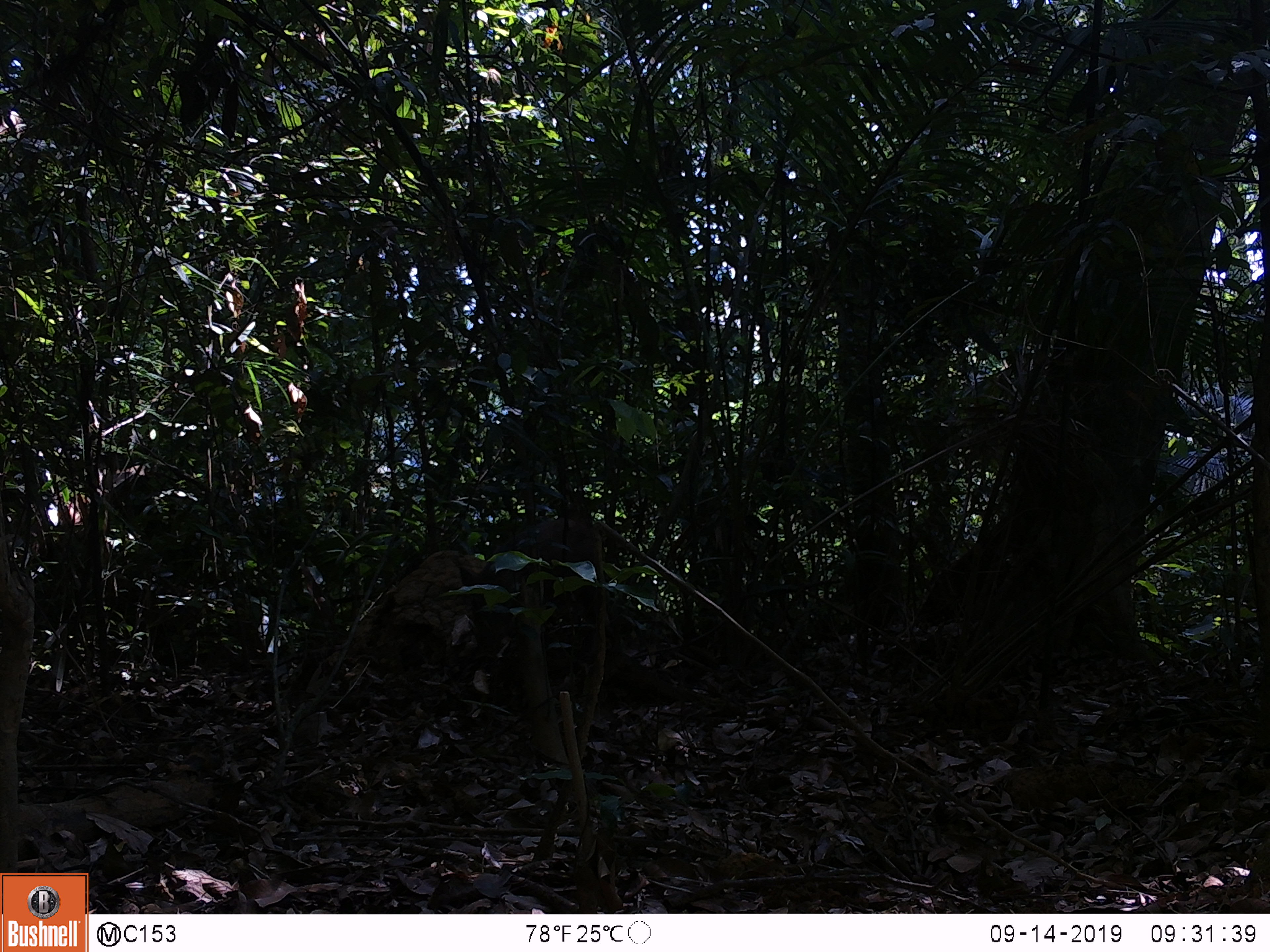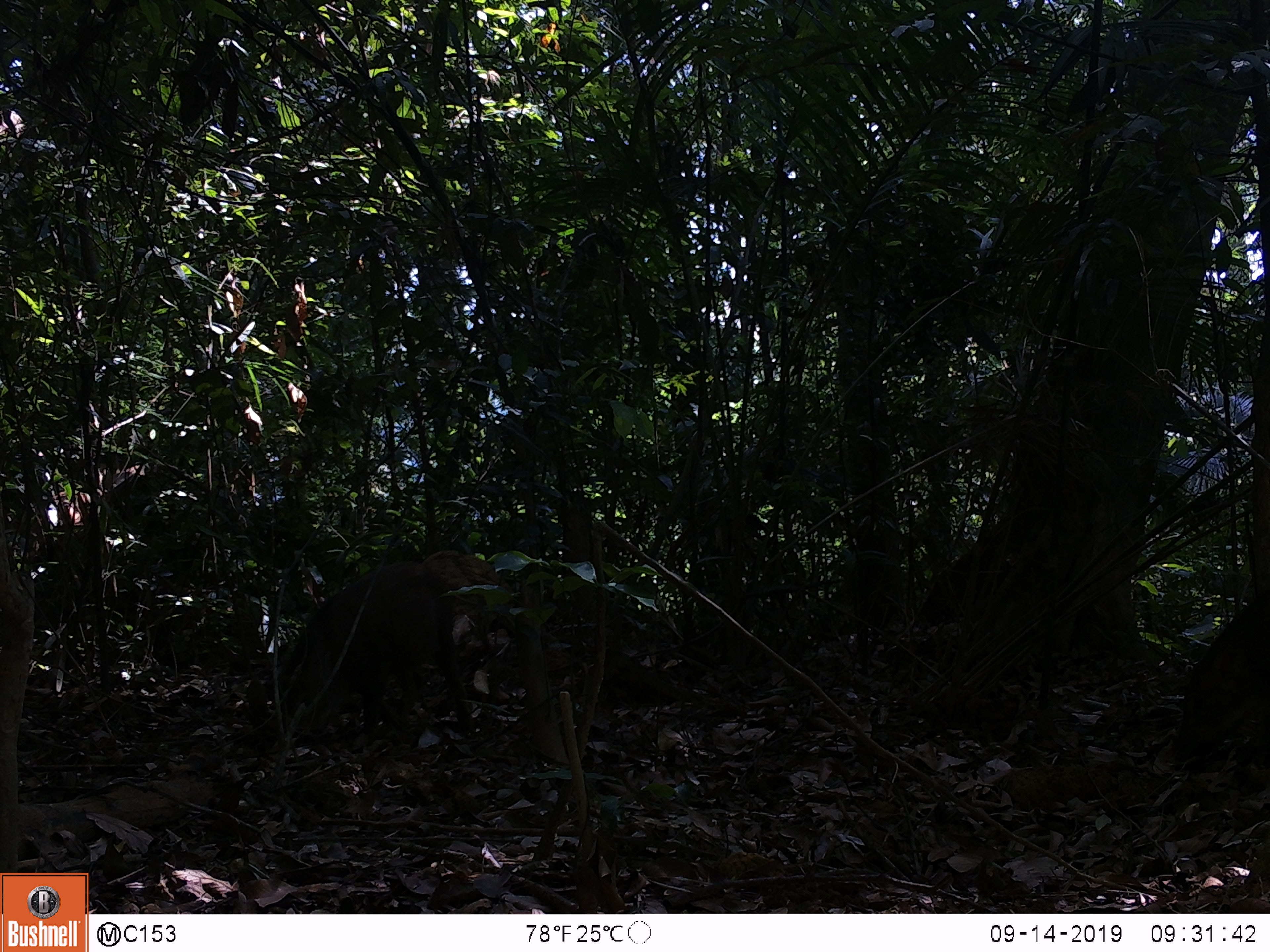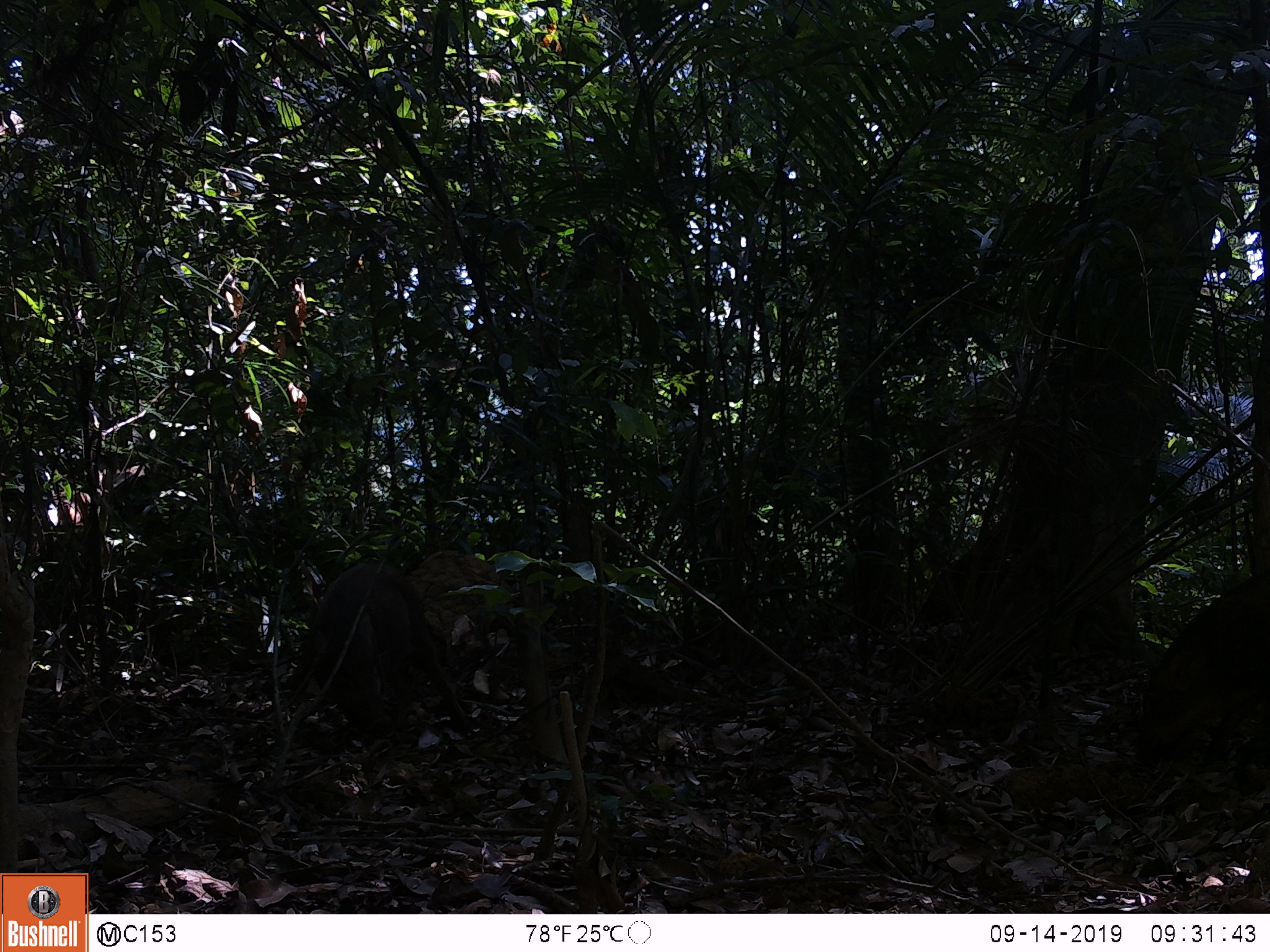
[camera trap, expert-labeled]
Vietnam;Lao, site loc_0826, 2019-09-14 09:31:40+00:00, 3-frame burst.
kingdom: Animalia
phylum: Chordata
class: Mammalia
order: Artiodactyla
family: Suidae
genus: Sus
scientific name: Sus scrofa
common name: eurasian wild pig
Eurasian wild pig (Sus scrofa). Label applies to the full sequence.